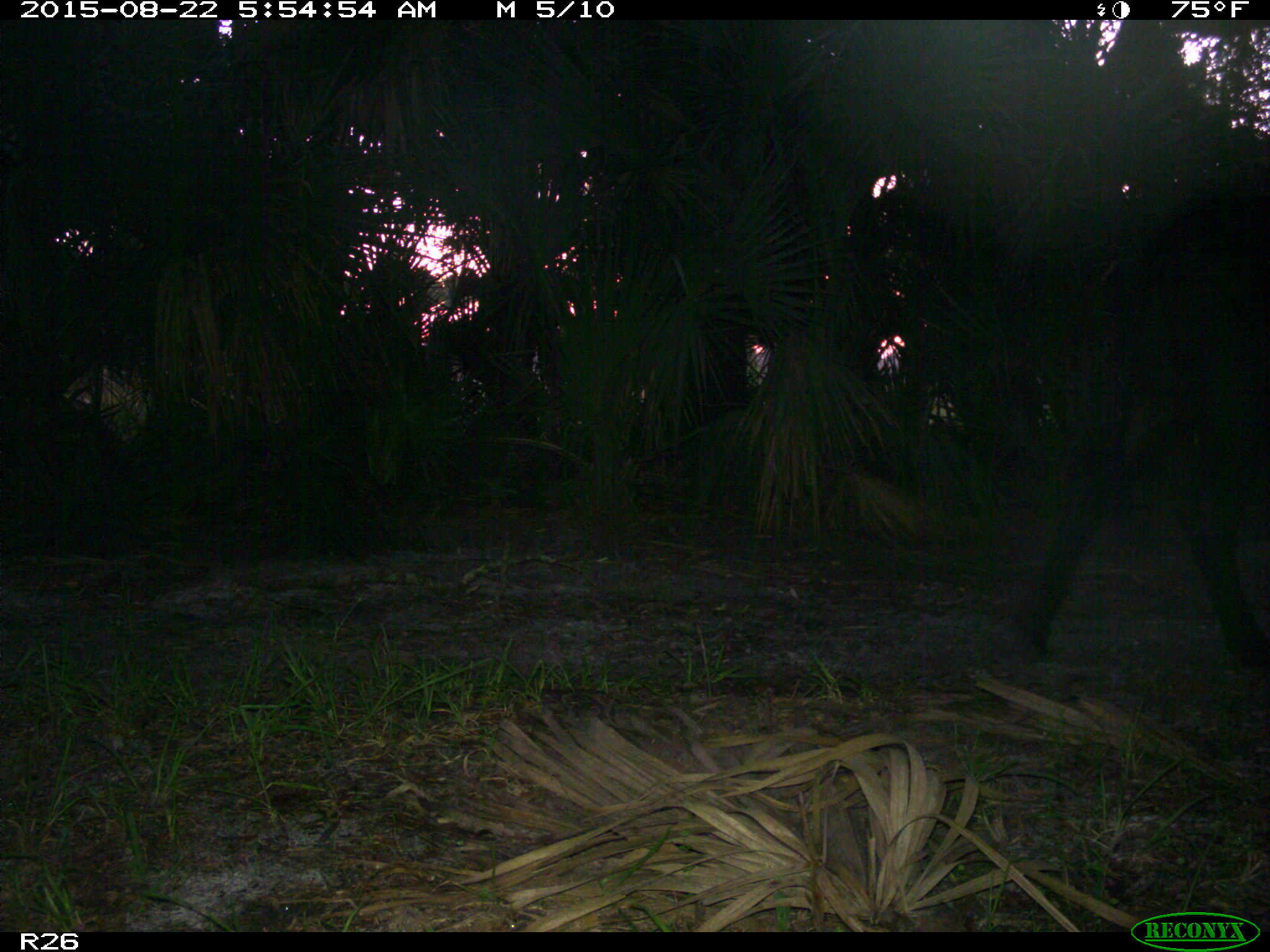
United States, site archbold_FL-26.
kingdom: Animalia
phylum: Chordata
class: Mammalia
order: Artiodactyla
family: Bovidae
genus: Bos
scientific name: Bos taurus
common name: domestic cow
Bos taurus (domestic cow).